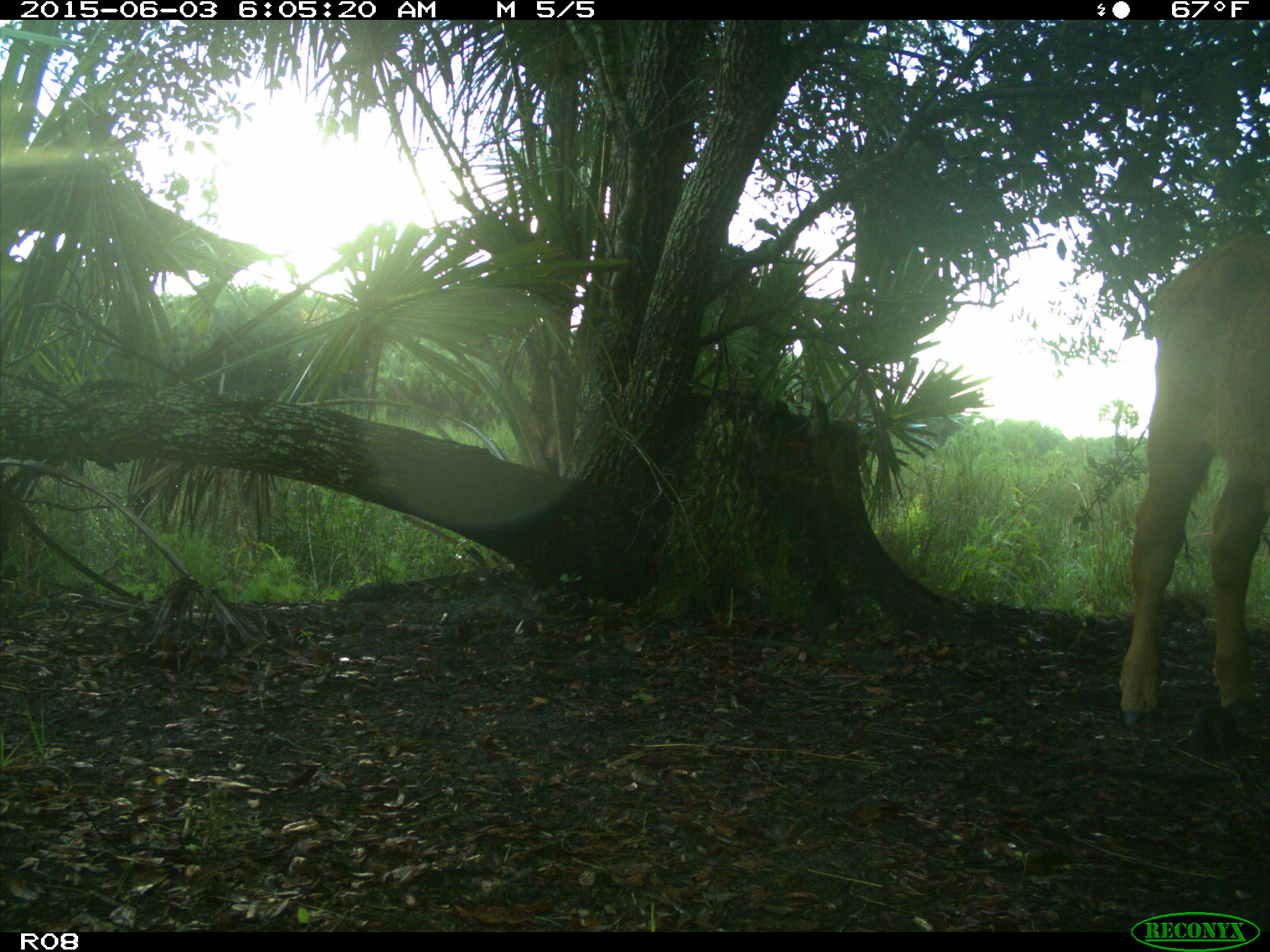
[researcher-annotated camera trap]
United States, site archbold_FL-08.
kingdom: Animalia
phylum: Chordata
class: Mammalia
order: Artiodactyla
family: Bovidae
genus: Bos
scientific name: Bos taurus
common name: domestic cow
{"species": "Bos taurus (domestic cow)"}